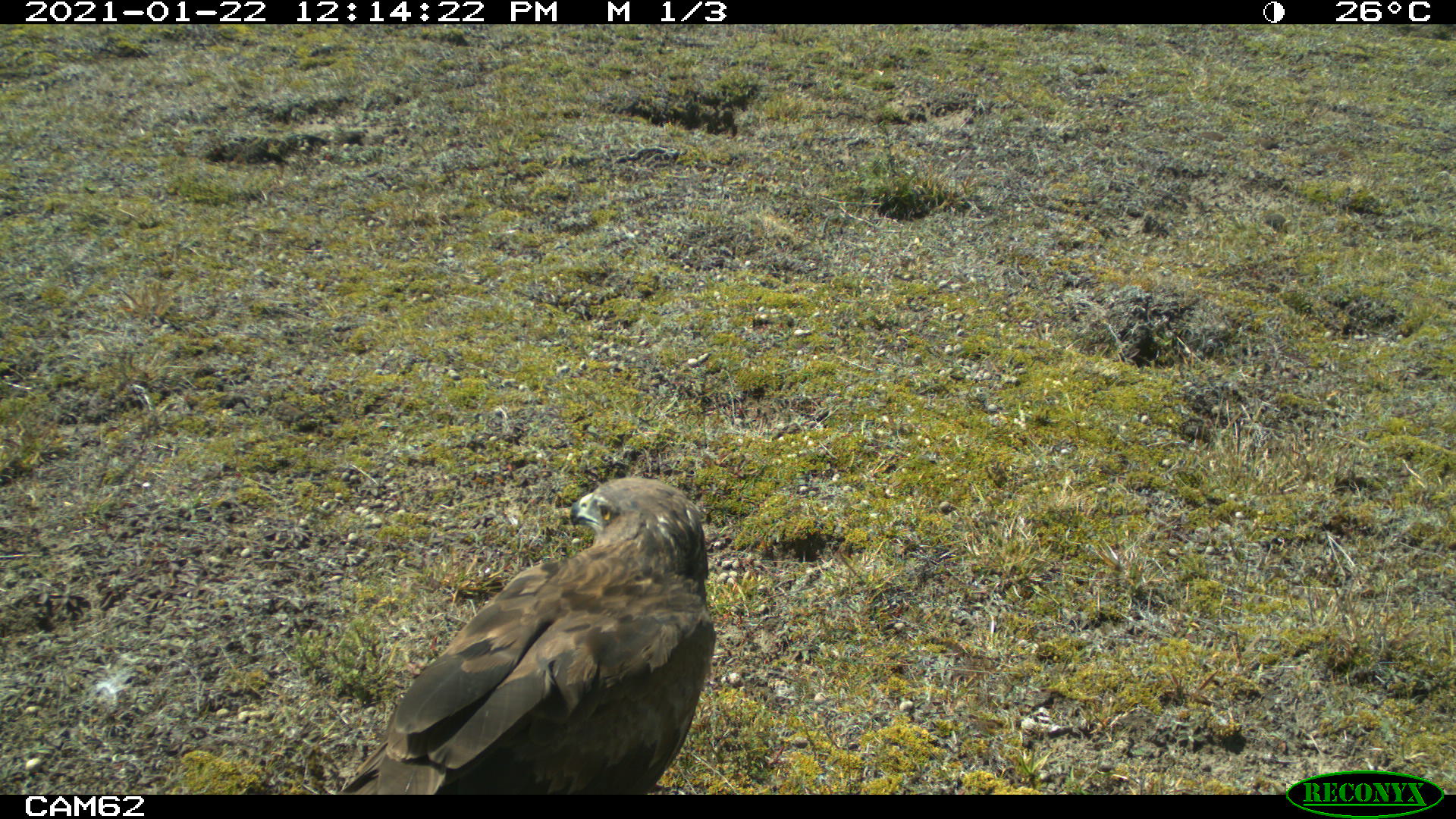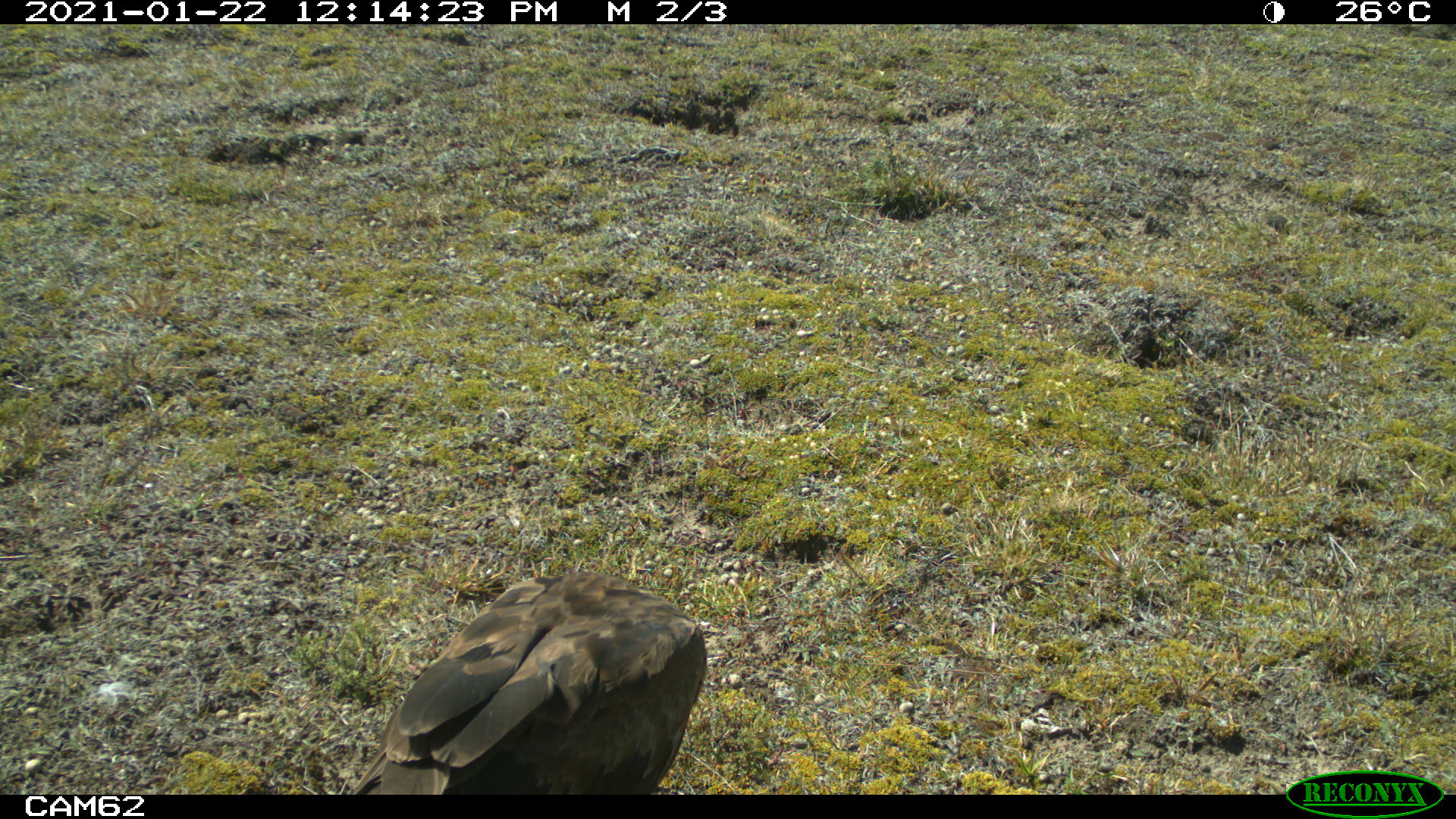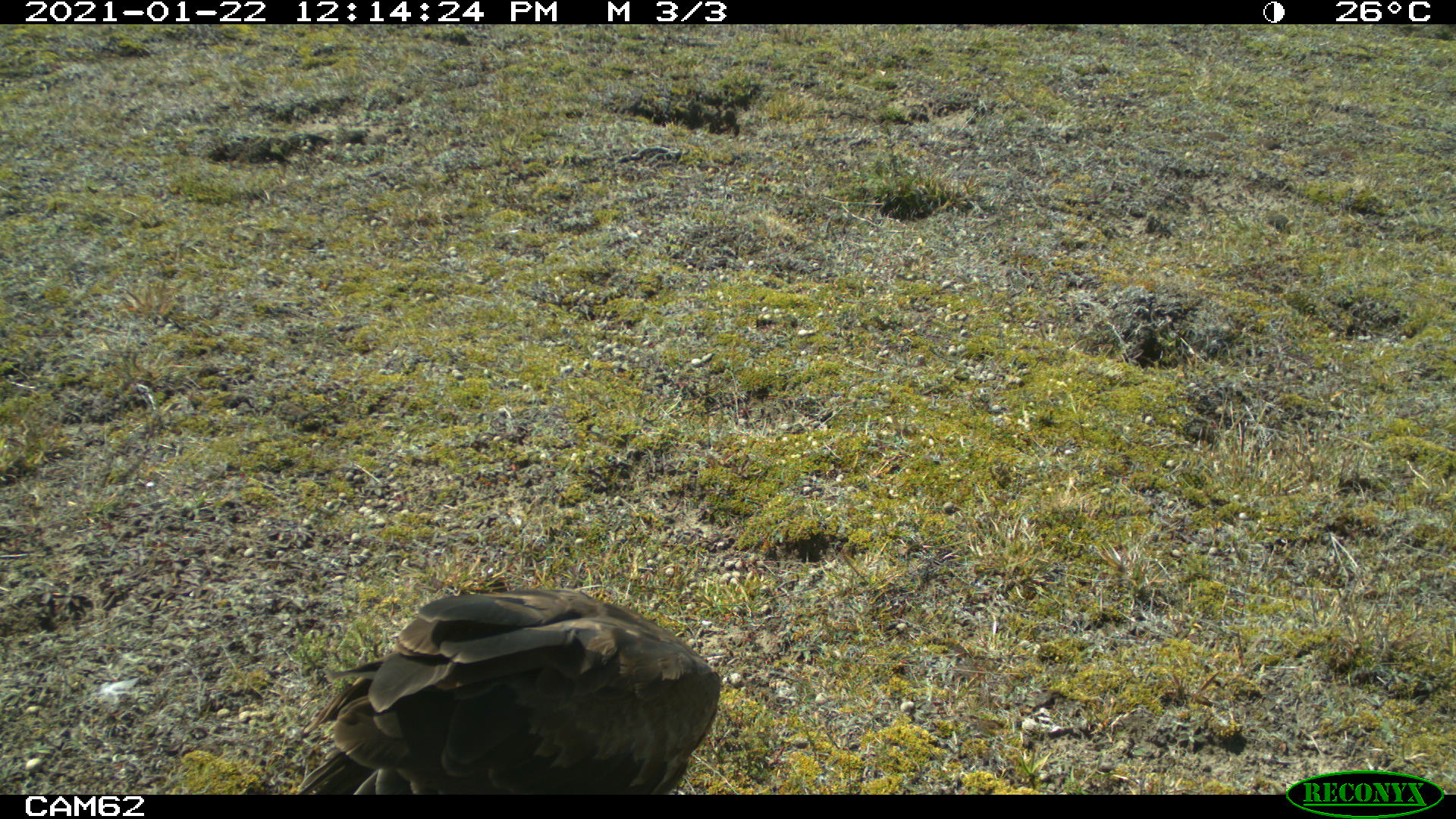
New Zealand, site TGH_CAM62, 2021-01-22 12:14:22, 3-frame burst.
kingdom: Animalia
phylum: Chordata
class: Aves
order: Accipitriformes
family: Accipitridae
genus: Circus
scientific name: Circus approximans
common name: swamp harrier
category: harrier